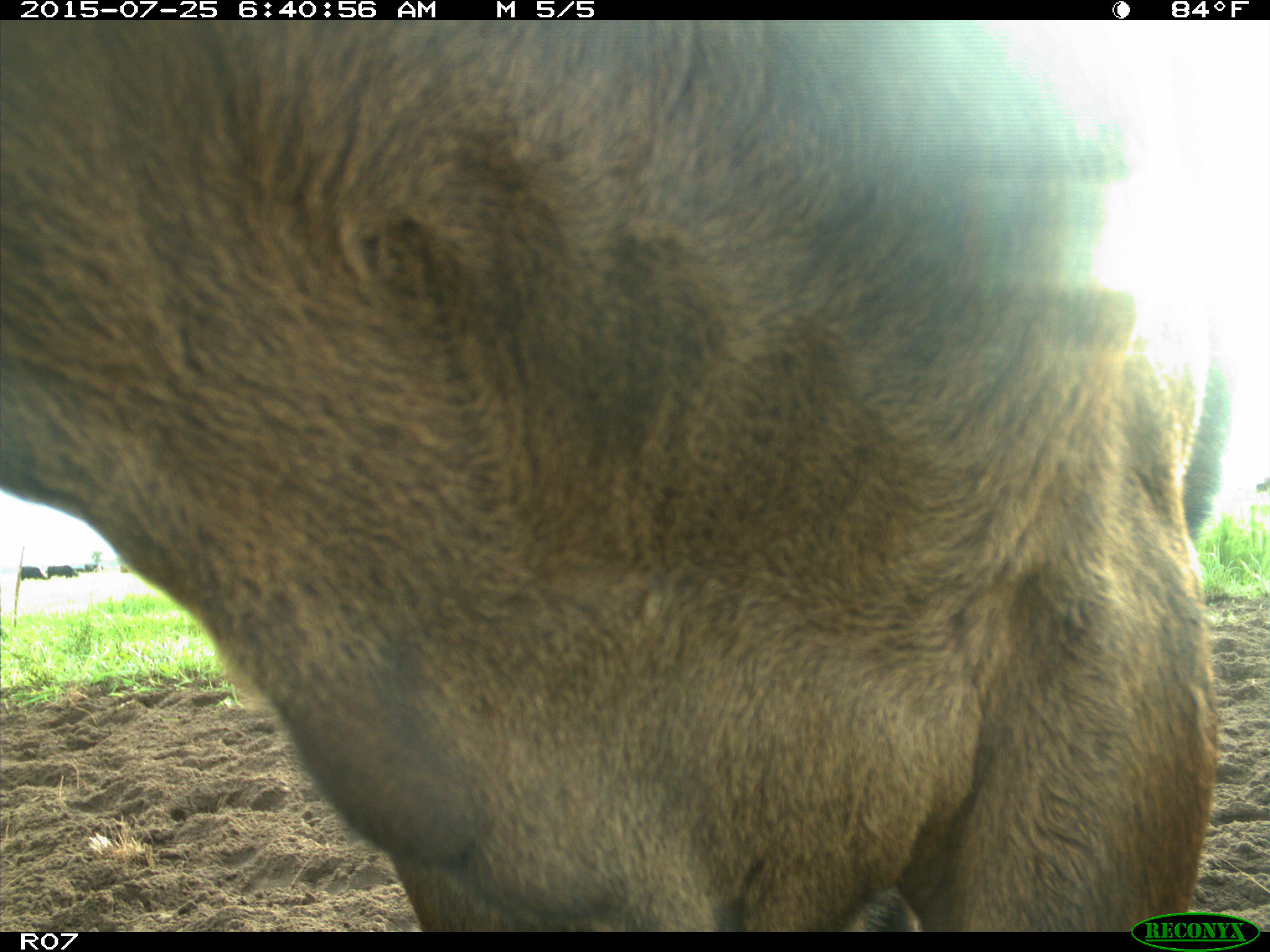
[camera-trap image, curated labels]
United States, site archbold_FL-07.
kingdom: Animalia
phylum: Chordata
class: Mammalia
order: Artiodactyla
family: Bovidae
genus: Bos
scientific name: Bos taurus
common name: domestic cow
Bos taurus (domestic cow).